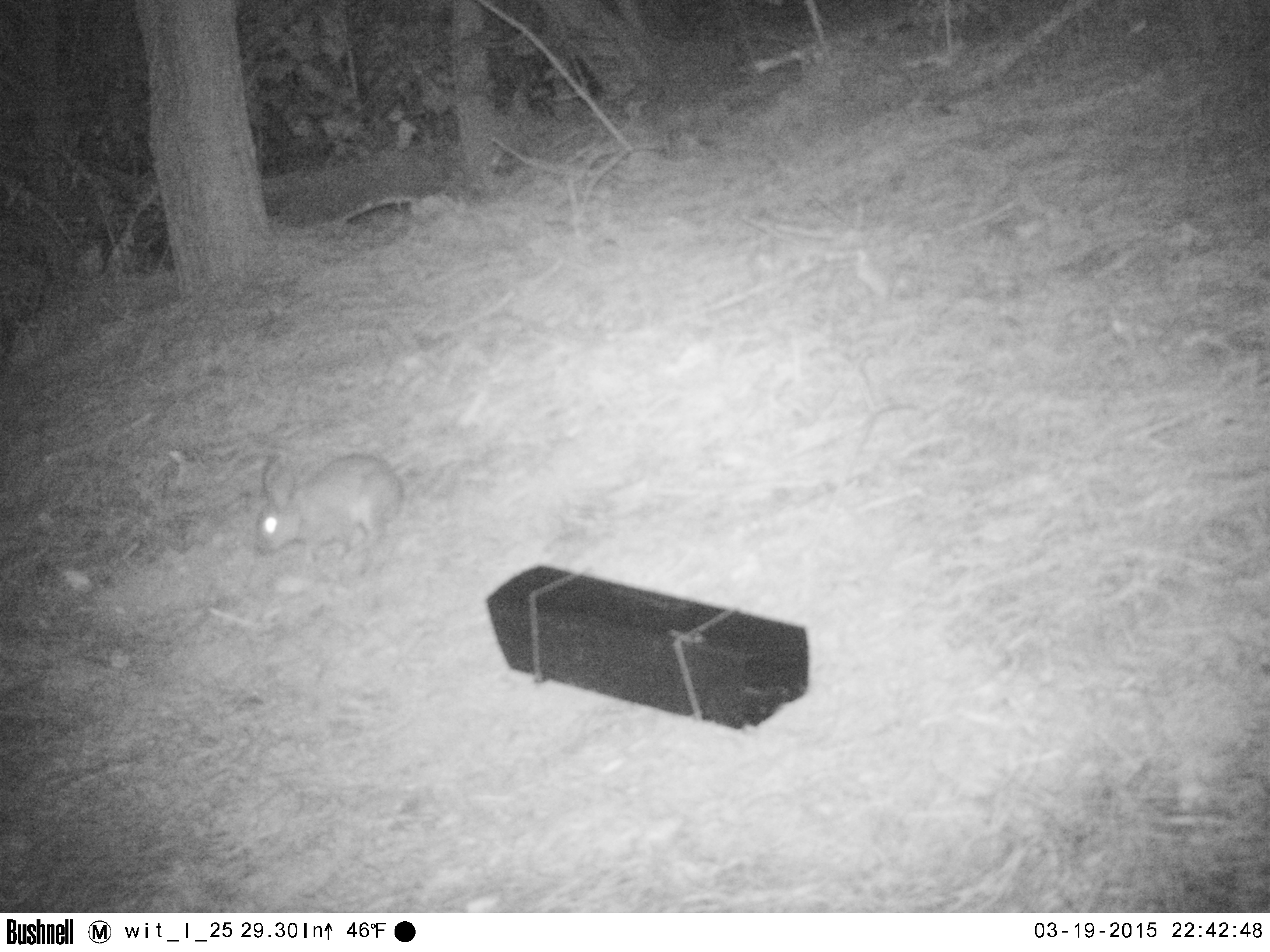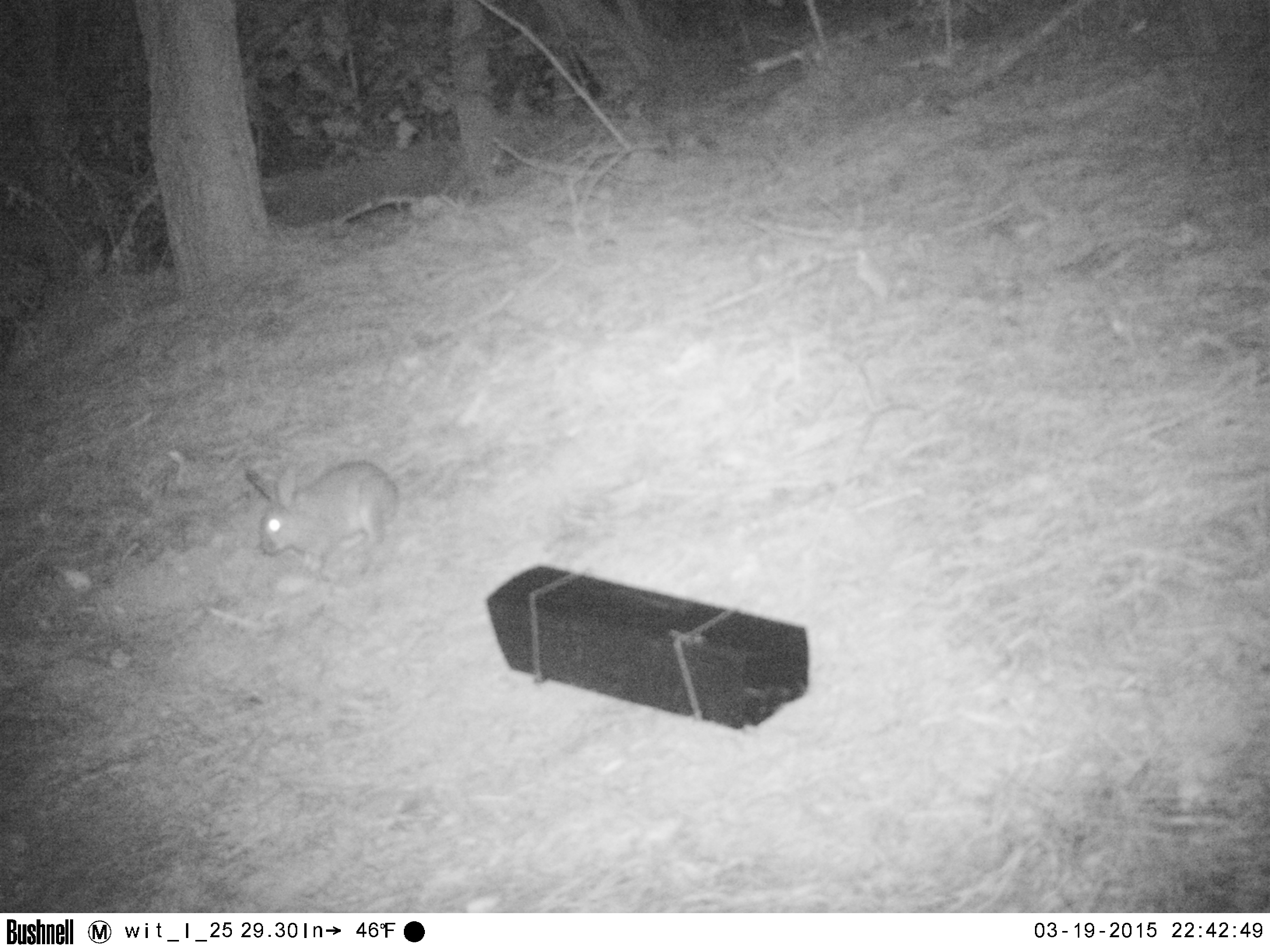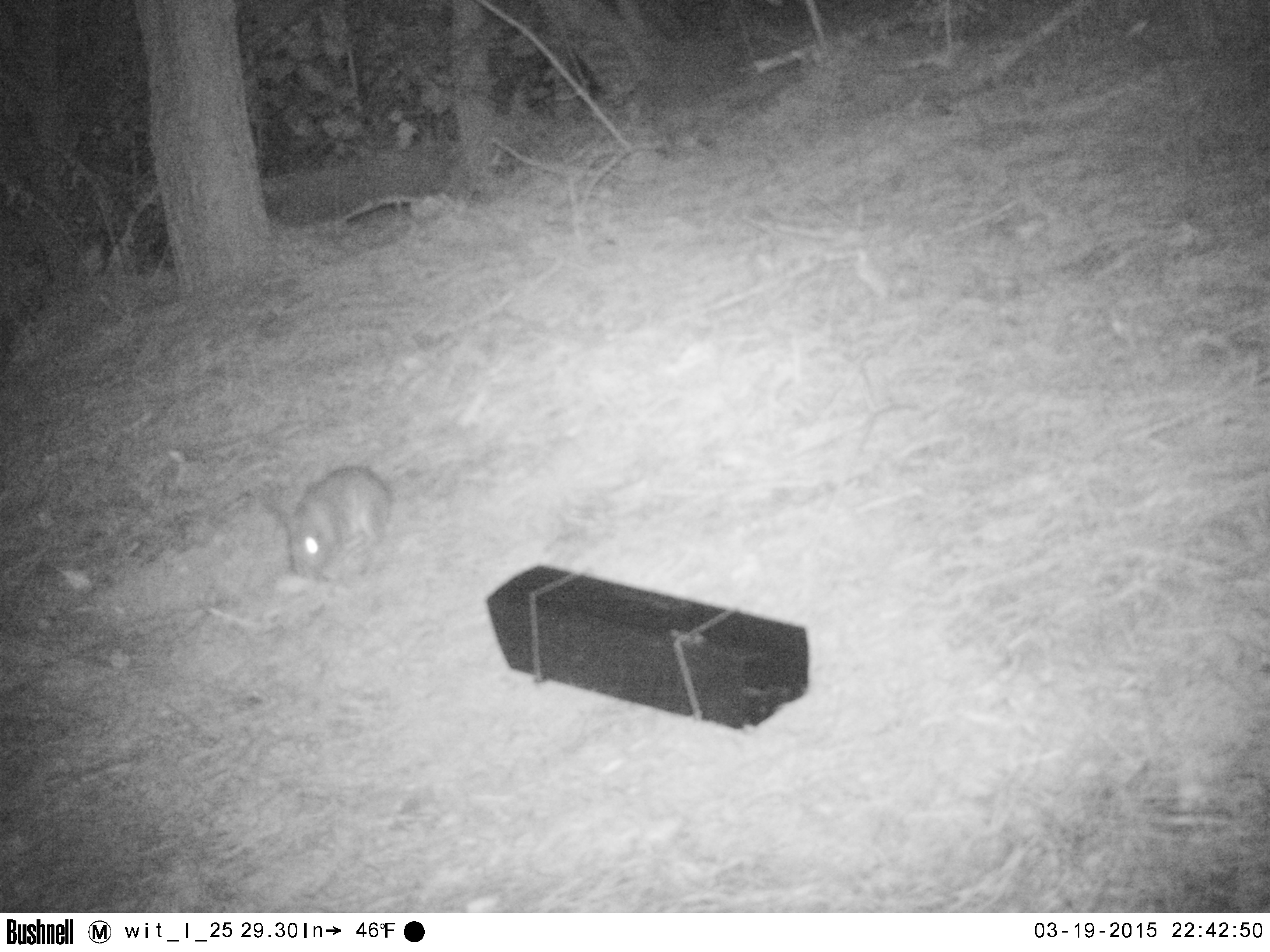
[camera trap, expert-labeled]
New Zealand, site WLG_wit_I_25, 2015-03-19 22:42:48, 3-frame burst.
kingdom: Animalia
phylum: Chordata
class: Mammalia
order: Lagomorpha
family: Leporidae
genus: Oryctolagus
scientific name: Oryctolagus cuniculus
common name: european rabbit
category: rabbit